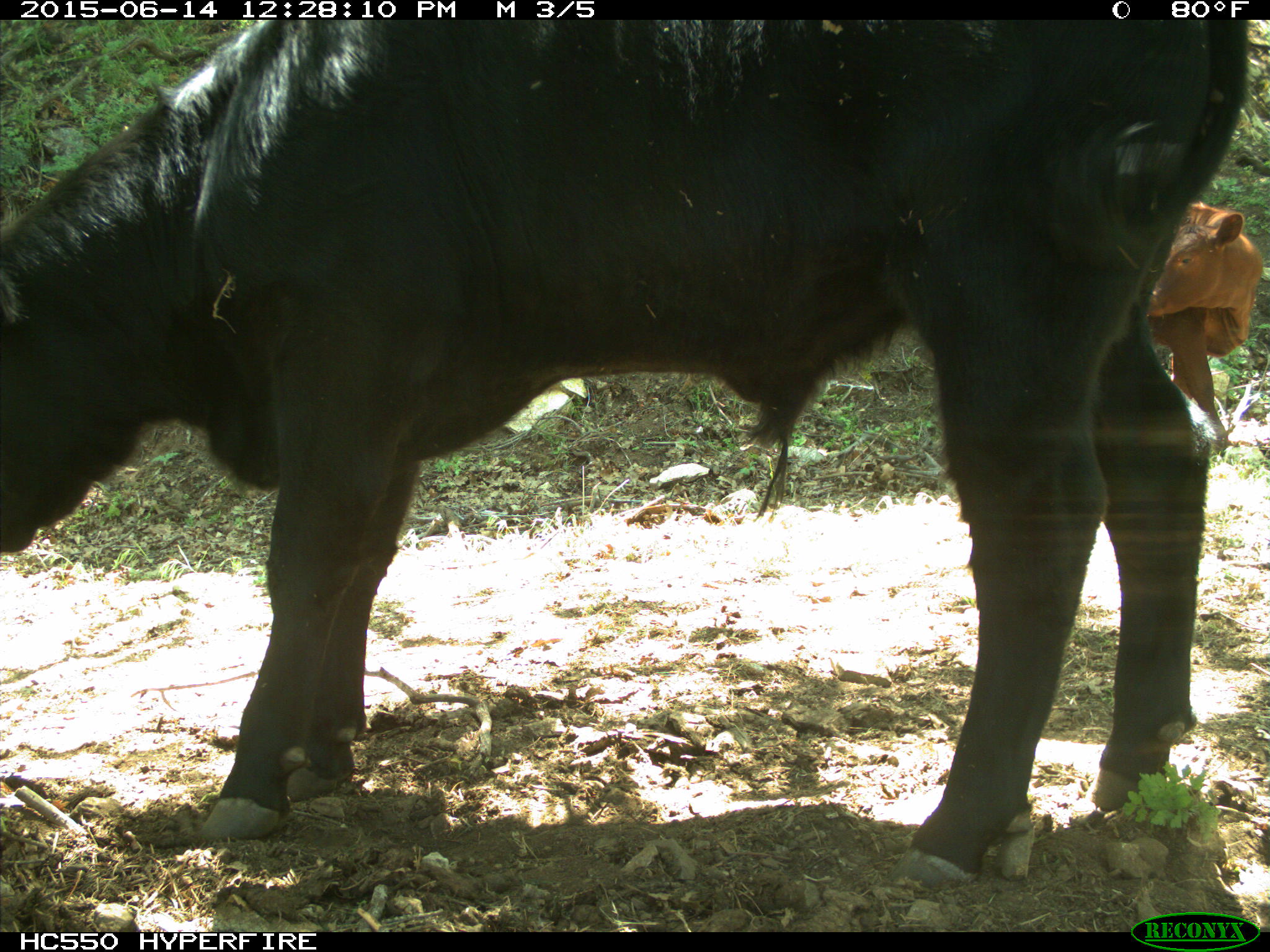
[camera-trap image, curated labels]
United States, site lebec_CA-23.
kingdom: Animalia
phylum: Chordata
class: Mammalia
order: Artiodactyla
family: Bovidae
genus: Bos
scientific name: Bos taurus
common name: domestic cow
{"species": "Bos taurus (domestic cow)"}